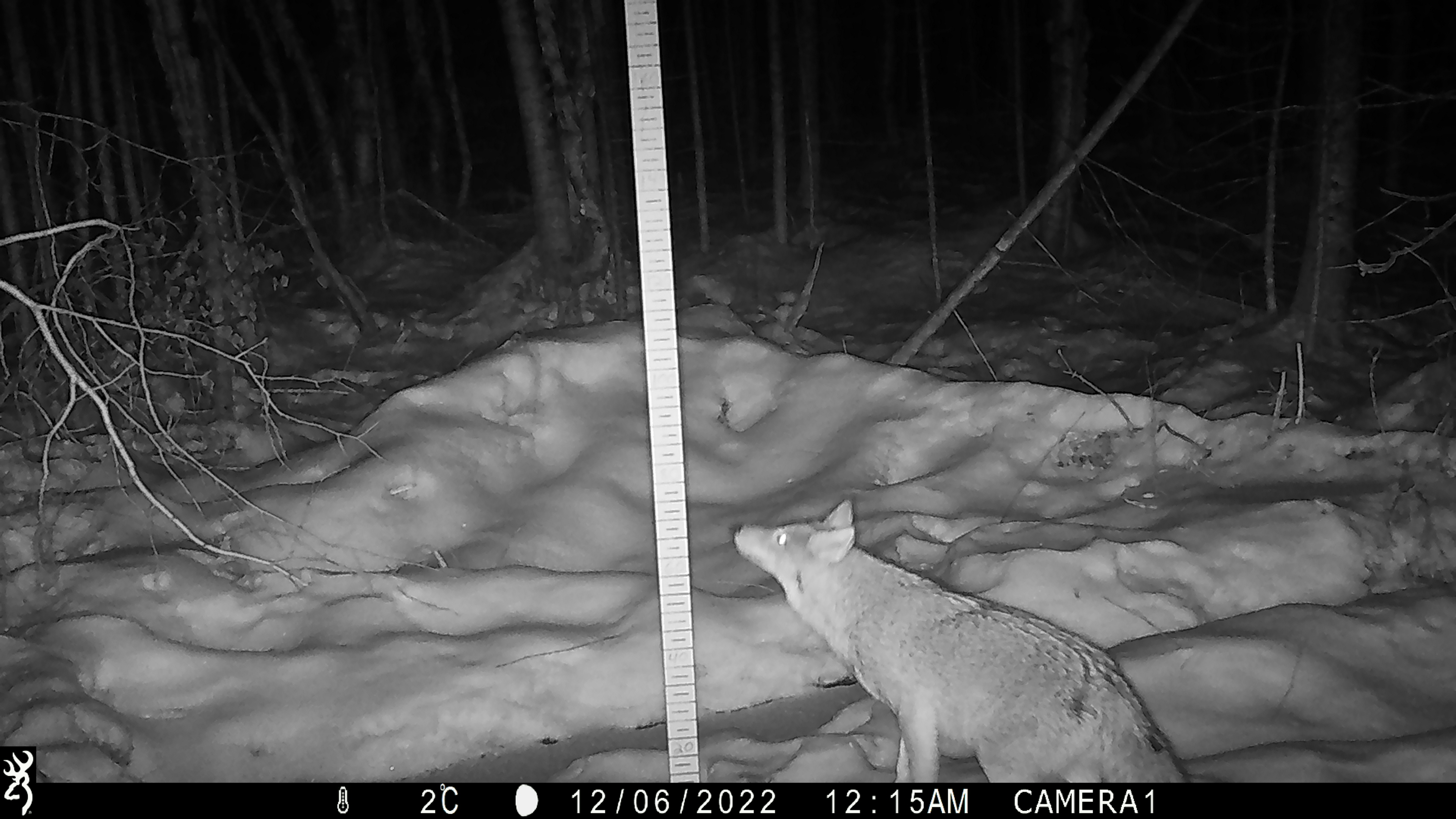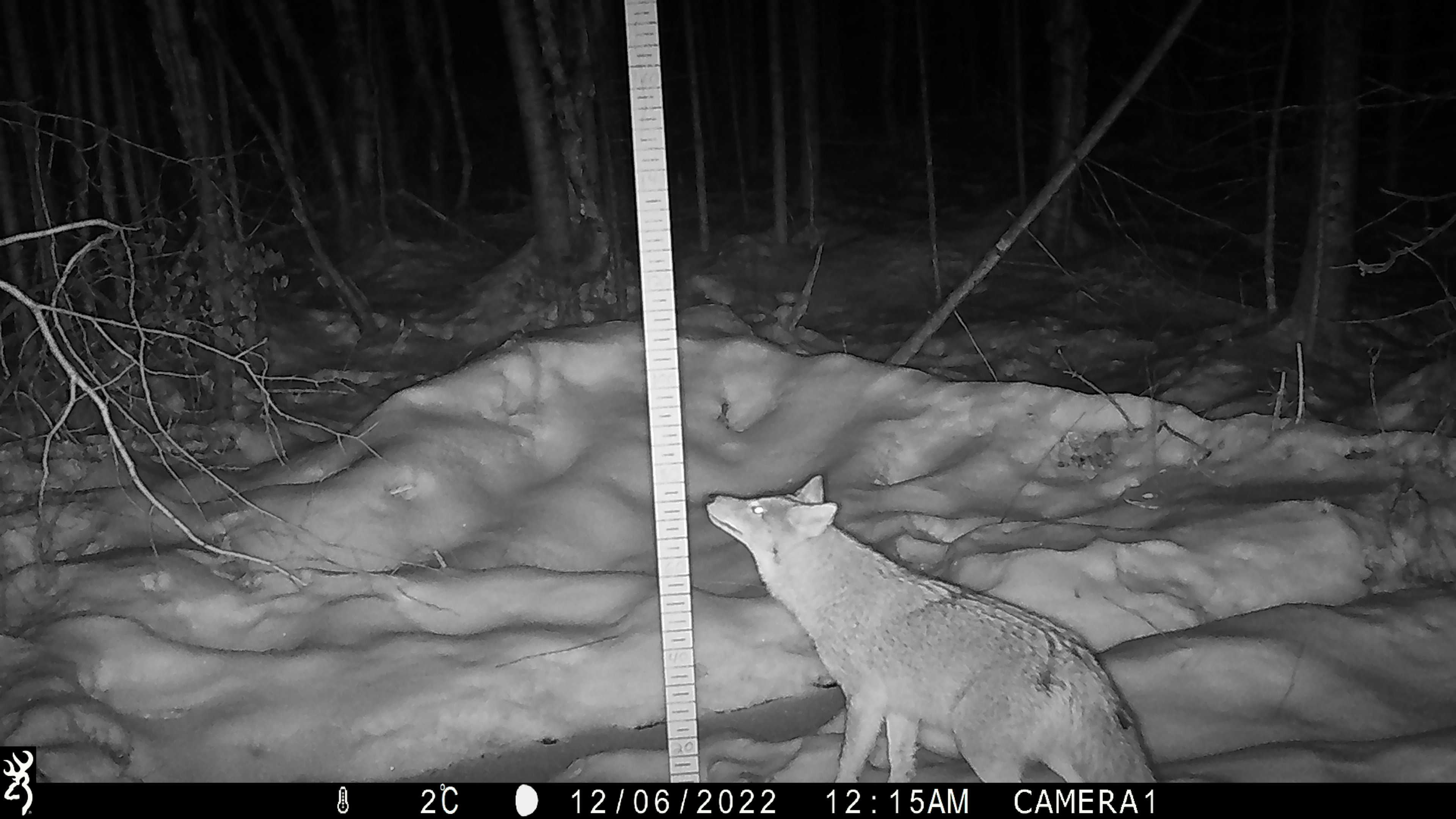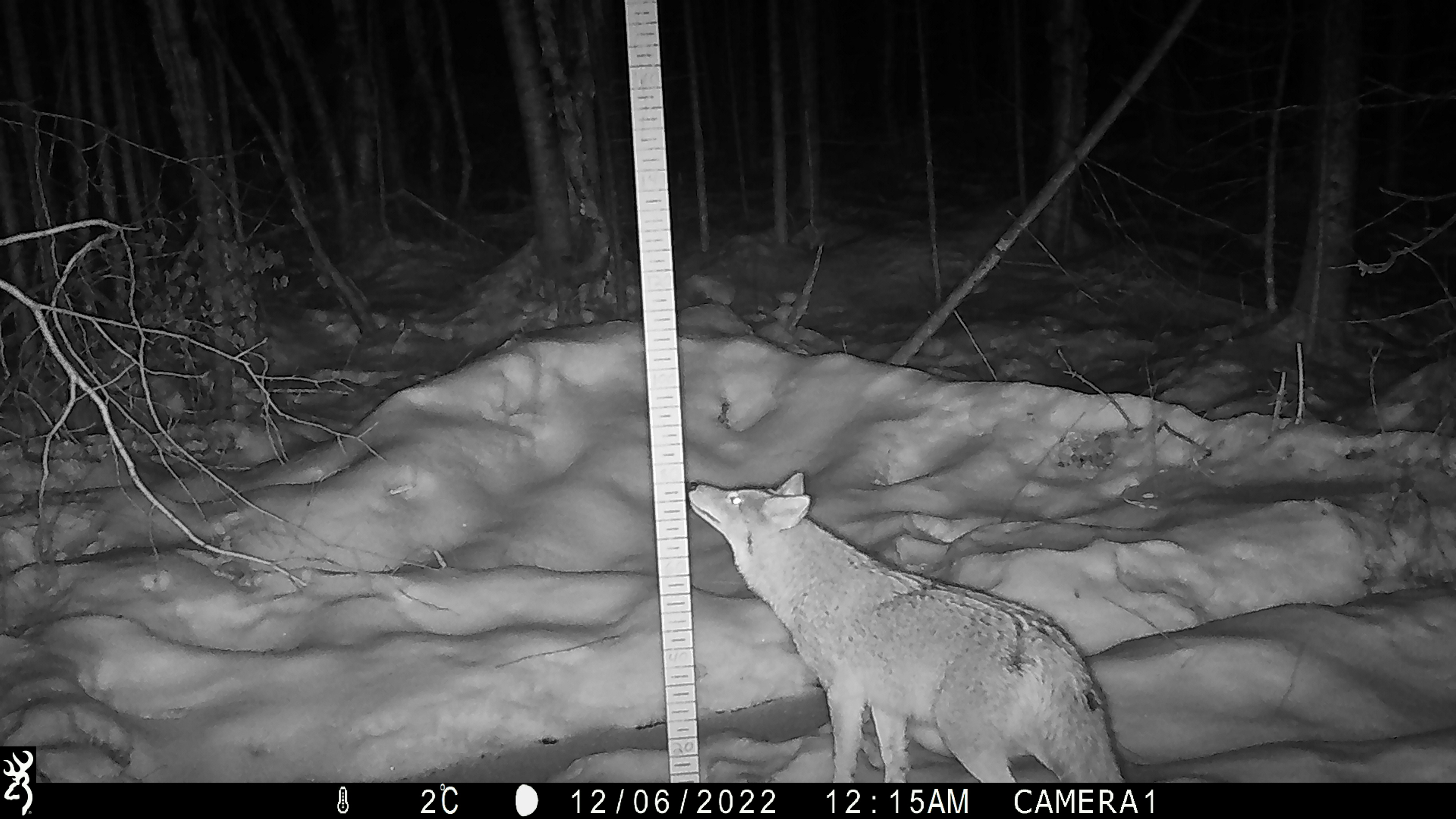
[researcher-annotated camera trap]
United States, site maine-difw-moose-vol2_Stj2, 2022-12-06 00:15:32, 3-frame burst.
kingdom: Animalia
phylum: Chordata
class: Mammalia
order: Carnivora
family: Canidae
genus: Canis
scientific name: Canis latrans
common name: coyote